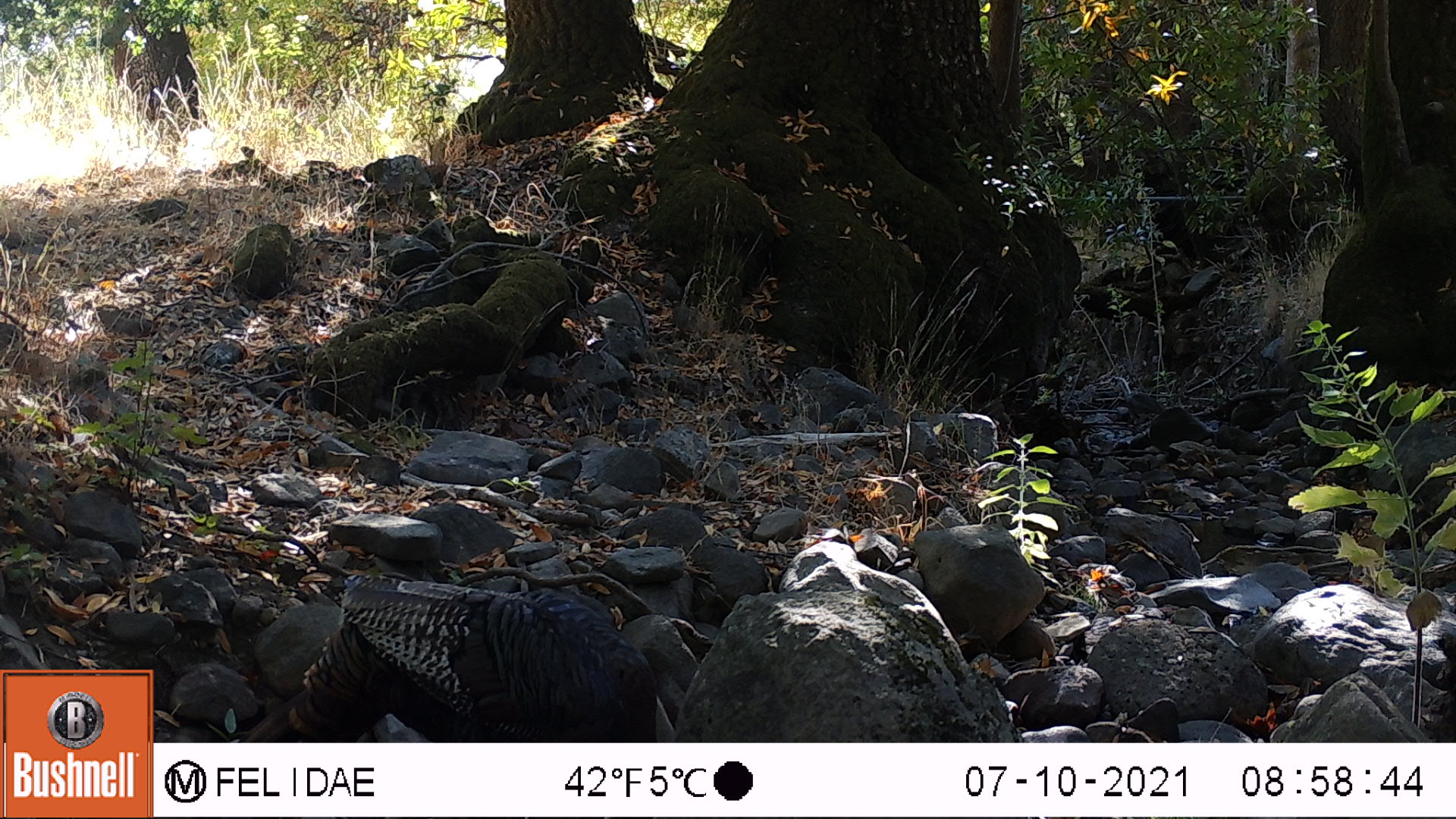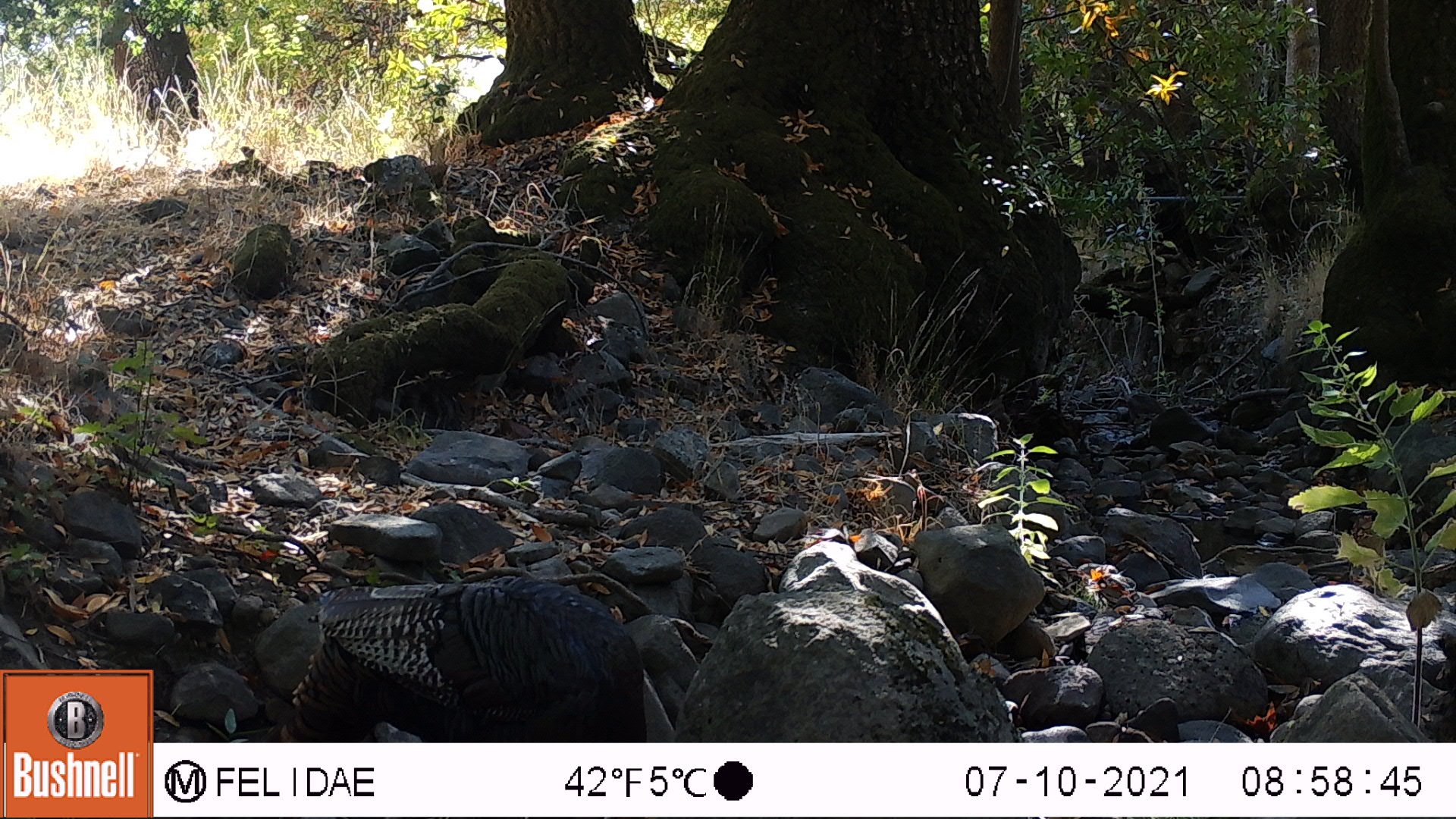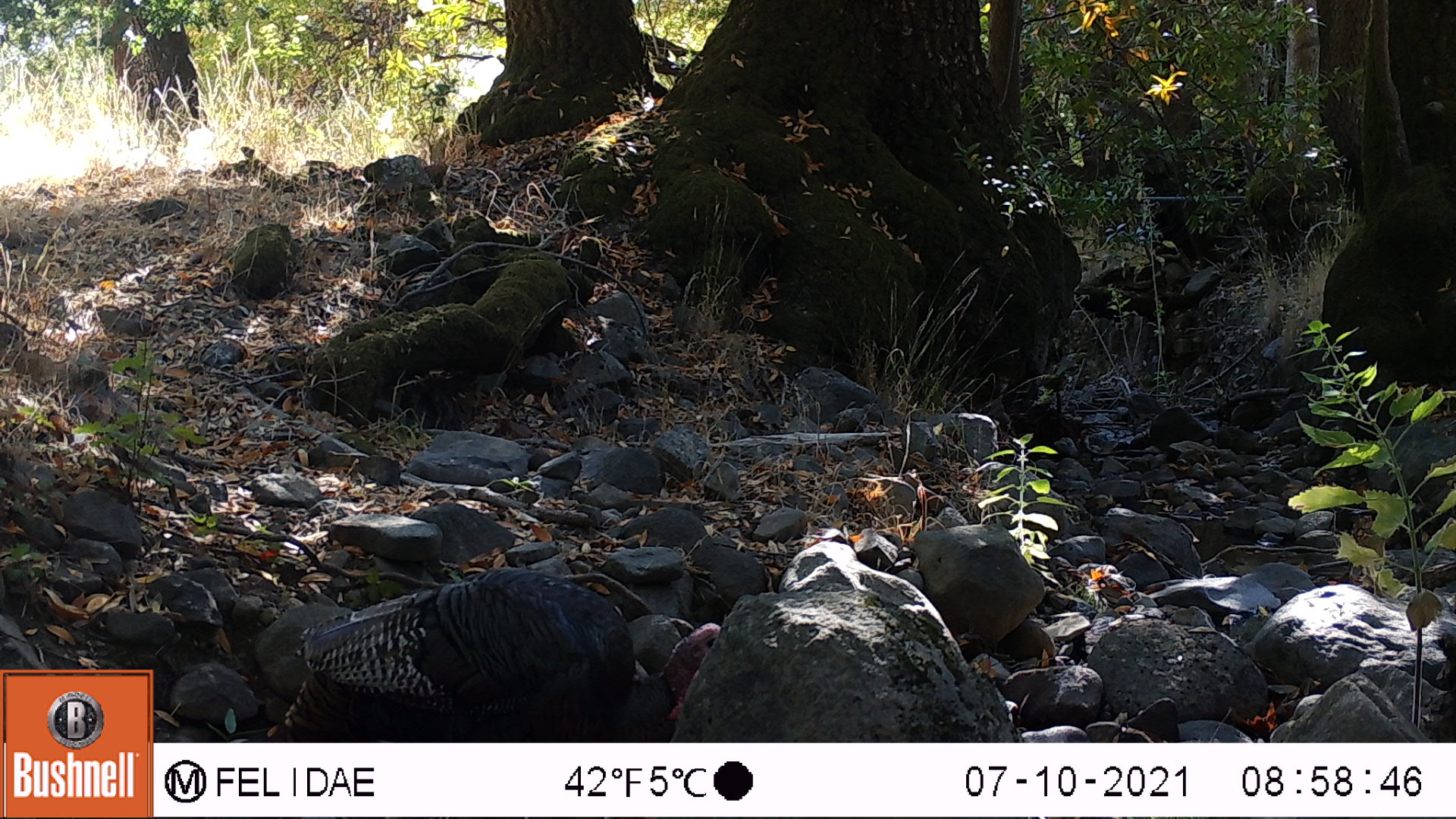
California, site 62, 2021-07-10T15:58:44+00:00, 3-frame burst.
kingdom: Animalia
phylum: Chordata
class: Aves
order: Galliformes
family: Phasianidae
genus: Meleagris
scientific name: Meleagris gallopavo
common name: turkey